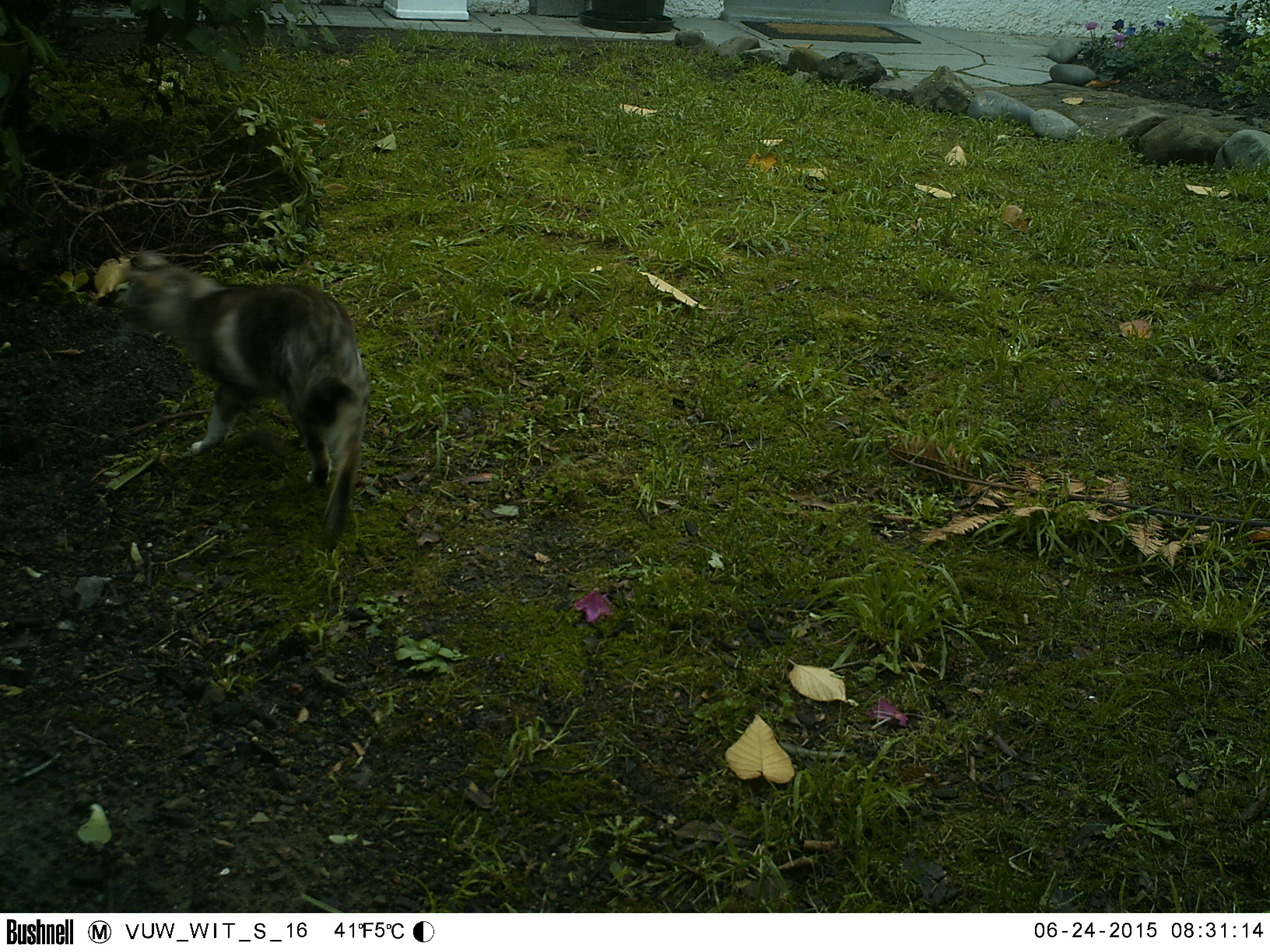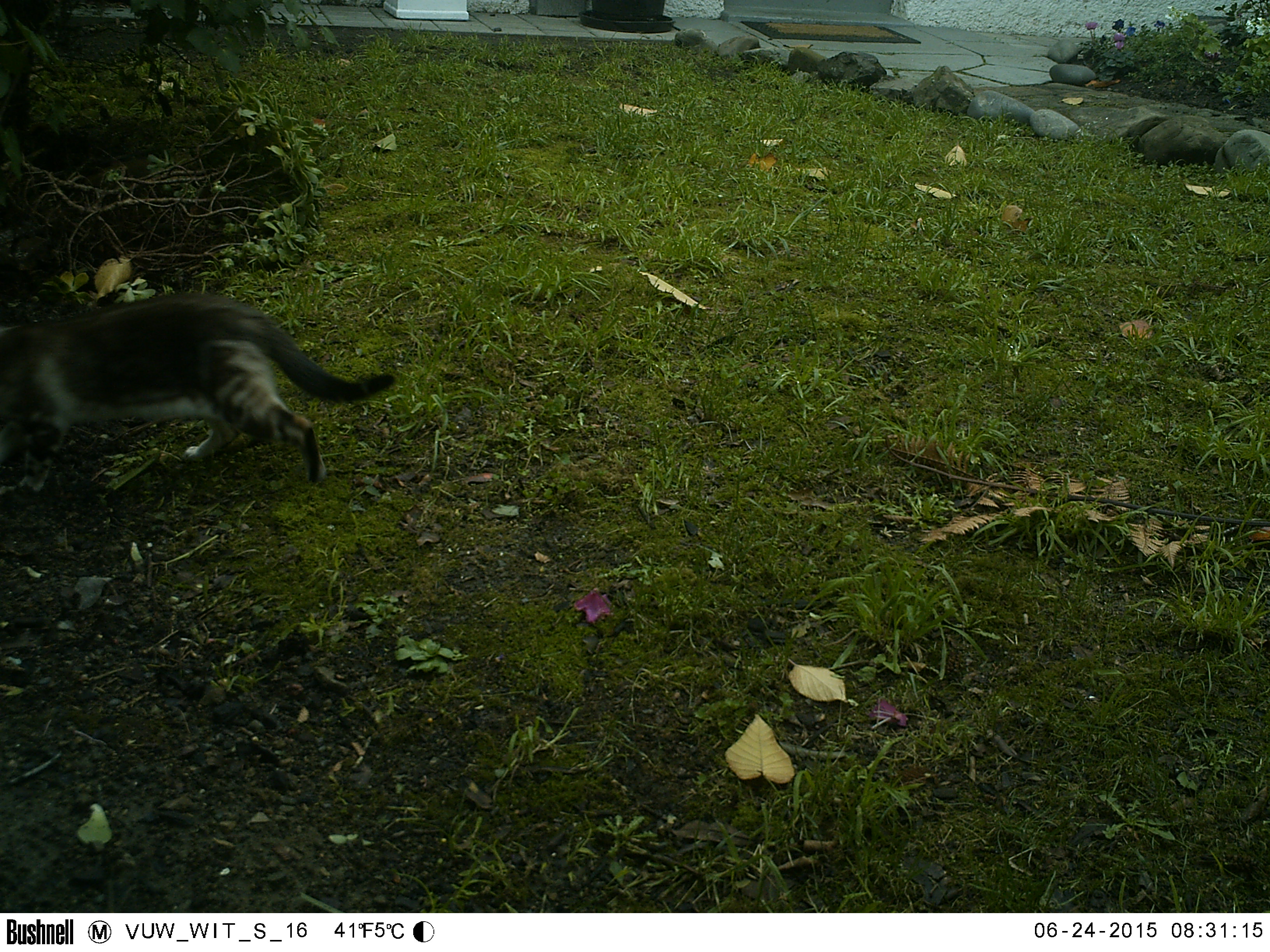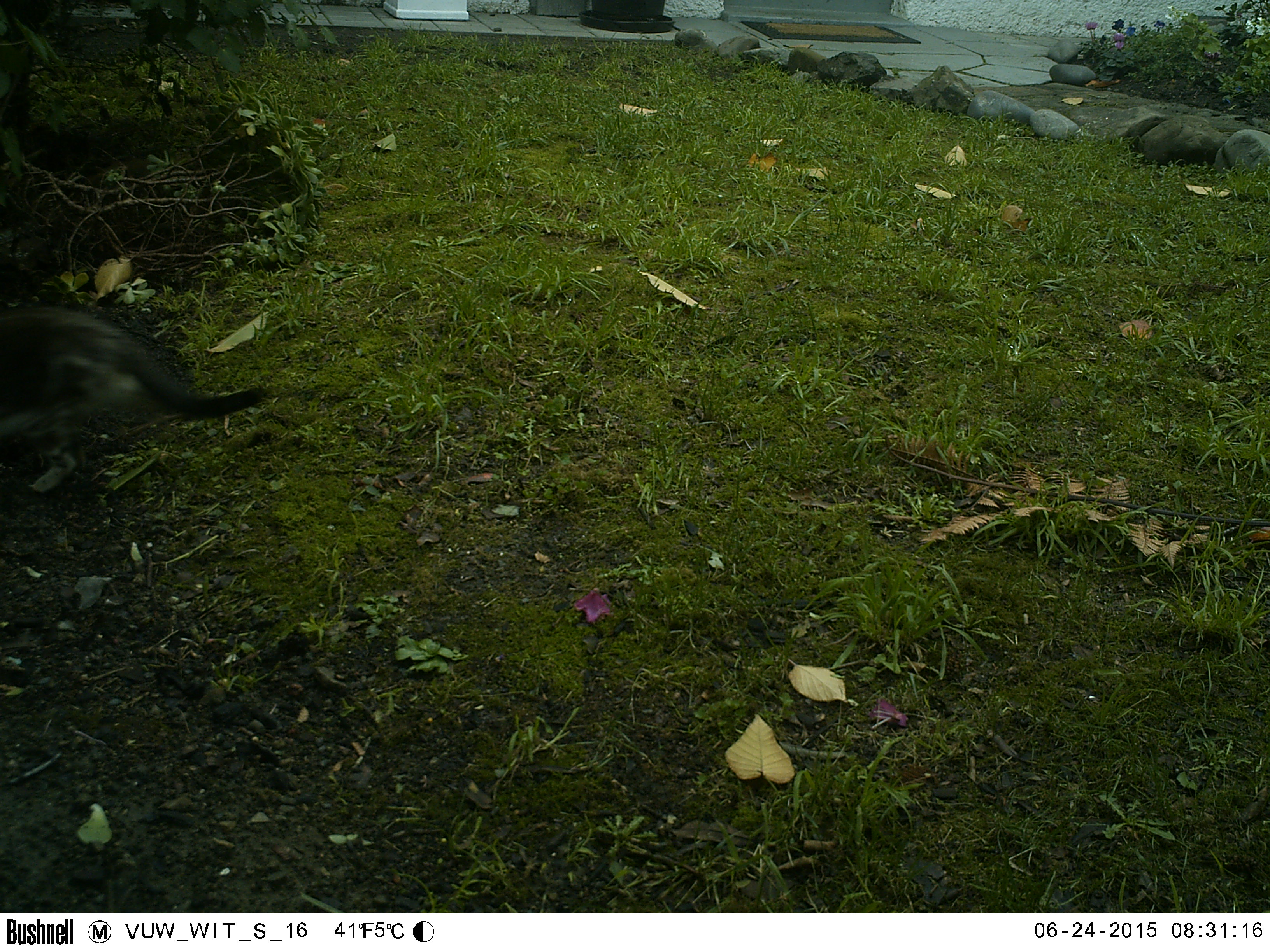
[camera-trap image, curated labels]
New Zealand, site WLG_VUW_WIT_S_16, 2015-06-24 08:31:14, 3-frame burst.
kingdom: Animalia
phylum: Chordata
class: Mammalia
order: Carnivora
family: Felidae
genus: Felis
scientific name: Felis catus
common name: domestic cat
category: cat